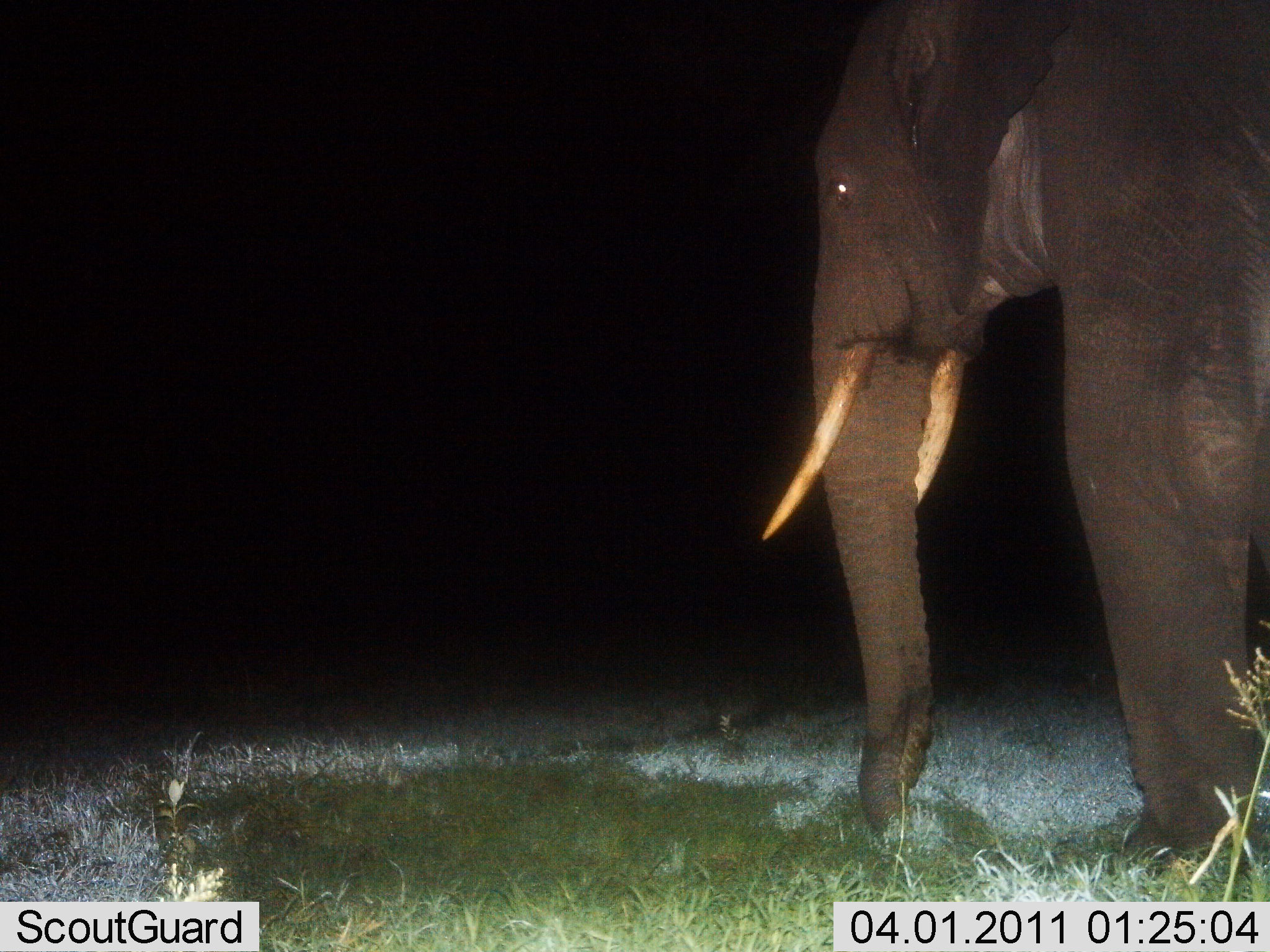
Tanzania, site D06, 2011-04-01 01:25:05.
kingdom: Animalia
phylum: Chordata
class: Mammalia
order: Proboscidea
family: Elephantidae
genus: Loxodonta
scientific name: Loxodonta africana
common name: african bush elephant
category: elephant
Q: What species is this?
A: Elephant (african bush elephant) (Loxodonta africana).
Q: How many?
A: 1.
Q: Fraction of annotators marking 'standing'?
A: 62%.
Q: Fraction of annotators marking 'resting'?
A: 0%.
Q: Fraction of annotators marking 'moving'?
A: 38%.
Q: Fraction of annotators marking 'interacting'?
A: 0%.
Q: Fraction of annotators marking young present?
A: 0%.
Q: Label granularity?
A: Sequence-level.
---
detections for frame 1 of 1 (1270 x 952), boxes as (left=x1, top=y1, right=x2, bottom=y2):
animal: (left=758, top=3, right=1269, bottom=860)